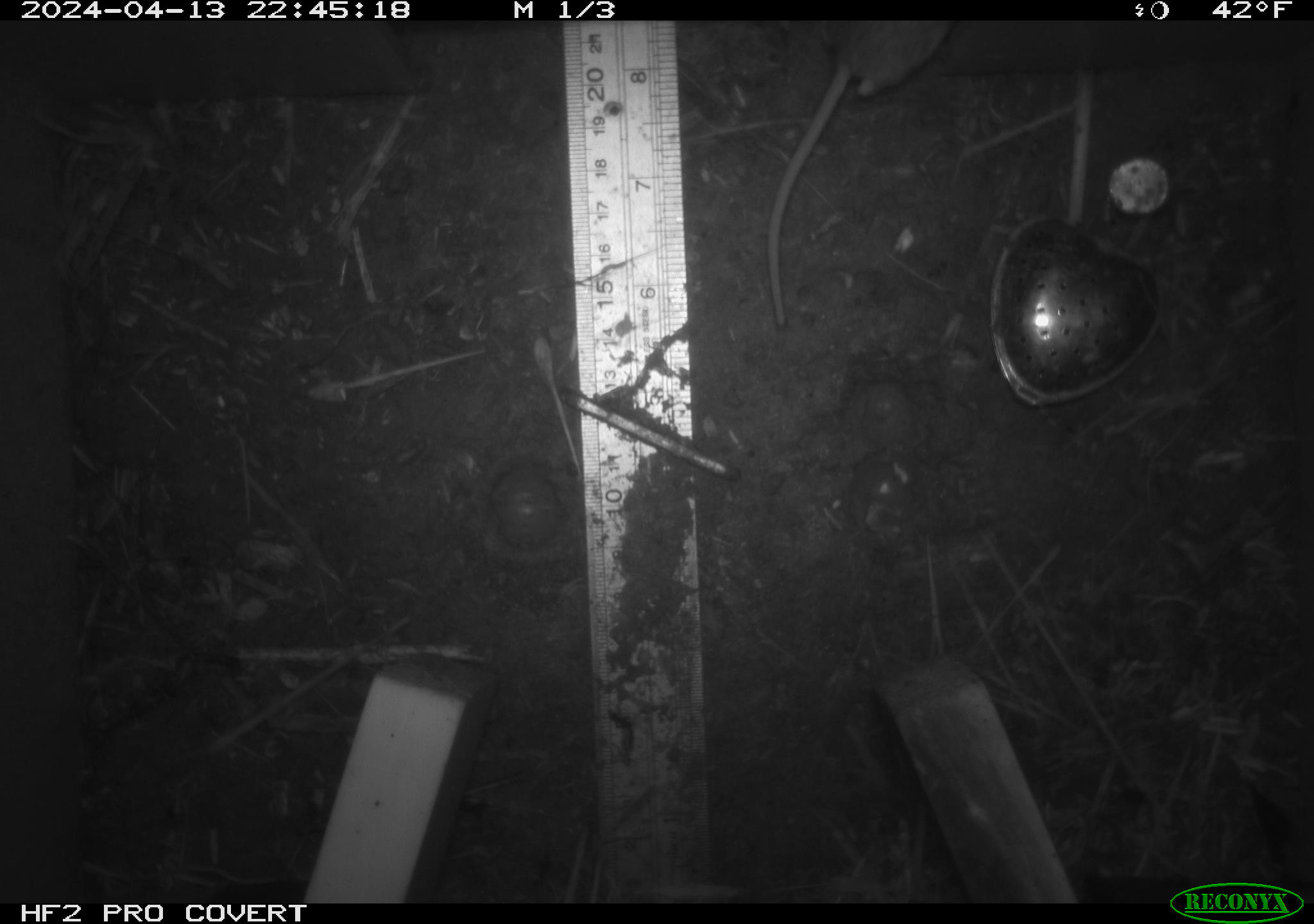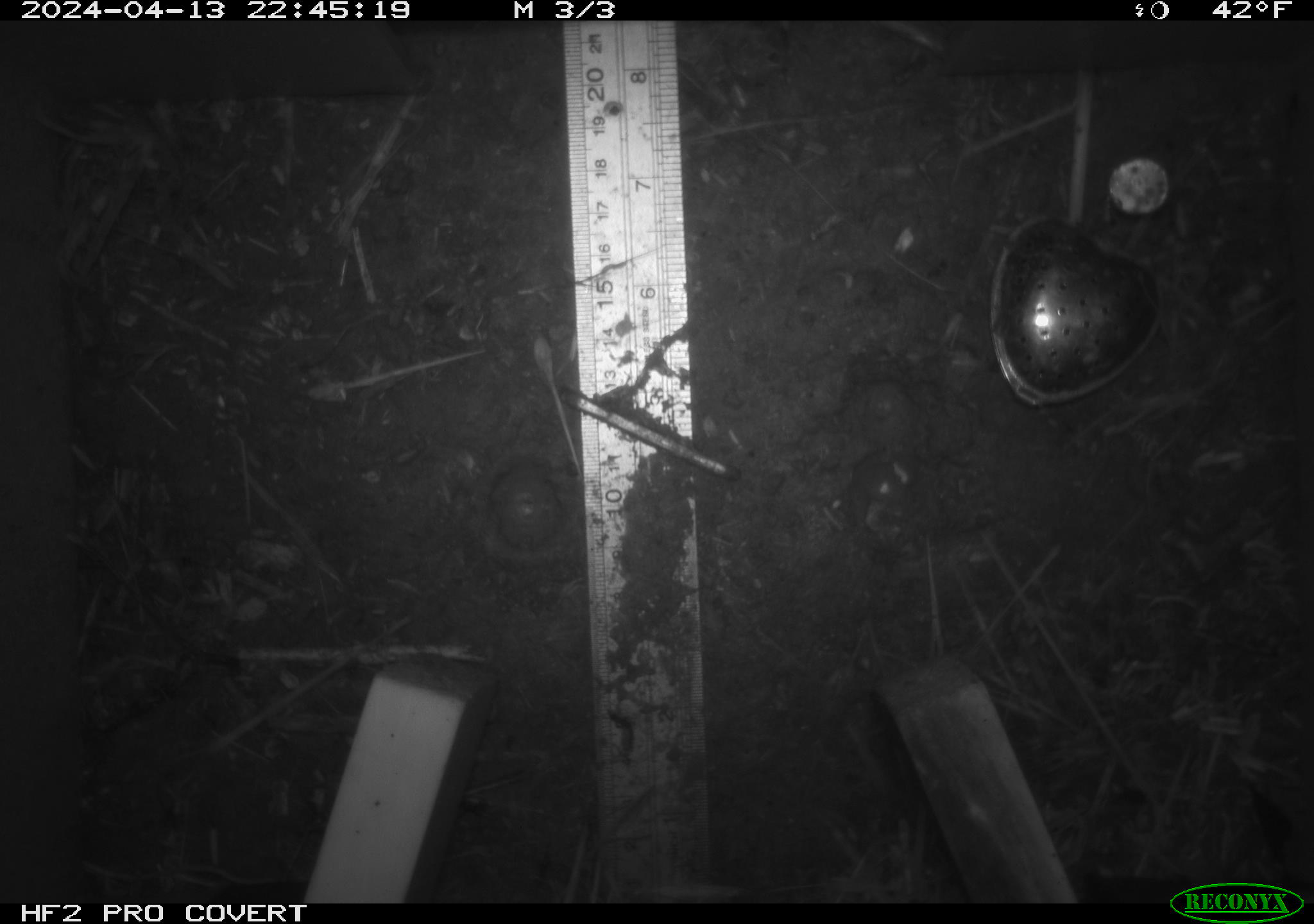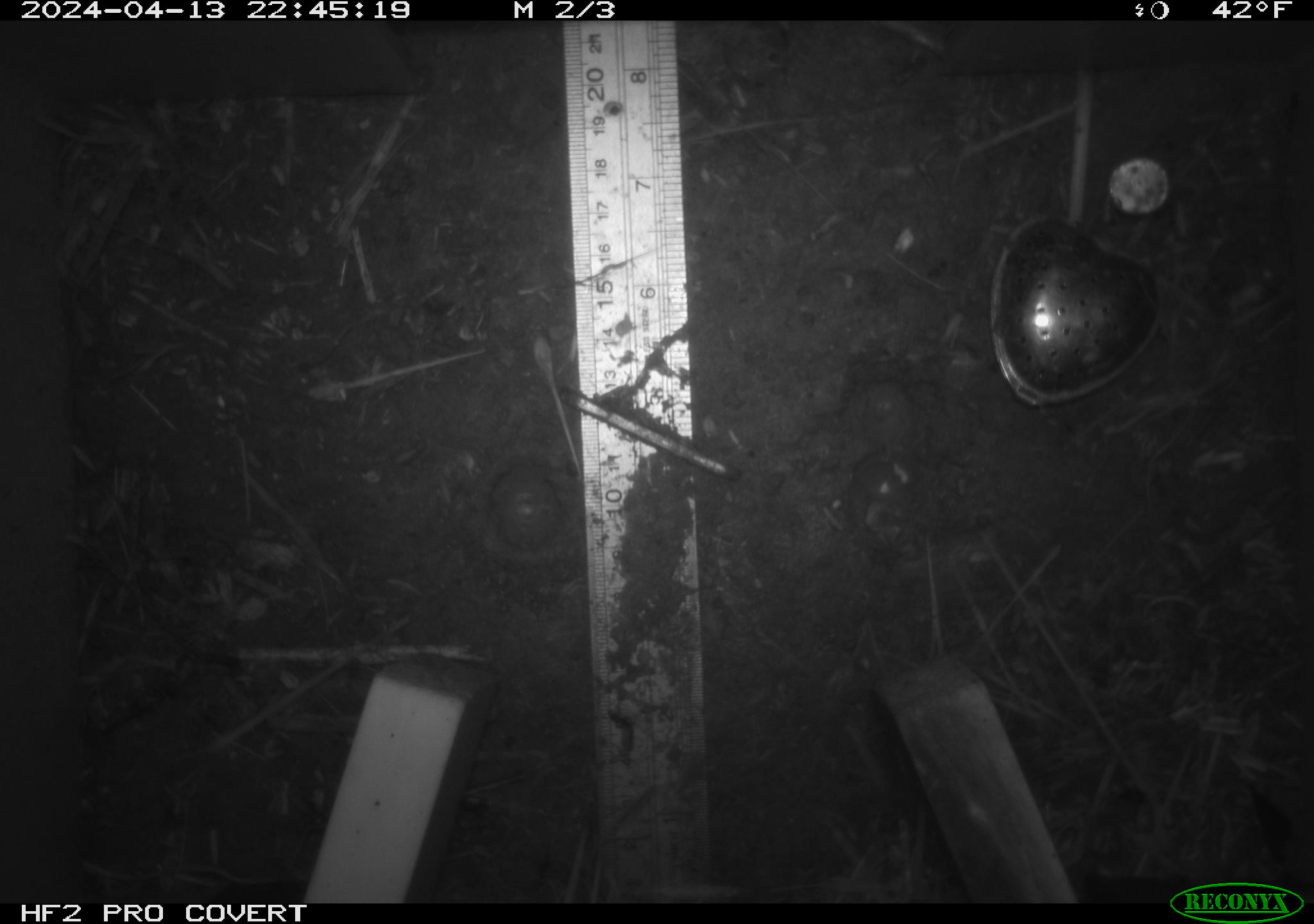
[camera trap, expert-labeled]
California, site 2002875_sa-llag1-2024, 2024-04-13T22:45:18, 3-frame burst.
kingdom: Animalia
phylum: Chordata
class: Mammalia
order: Rodentia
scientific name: Rodentia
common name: mouse species